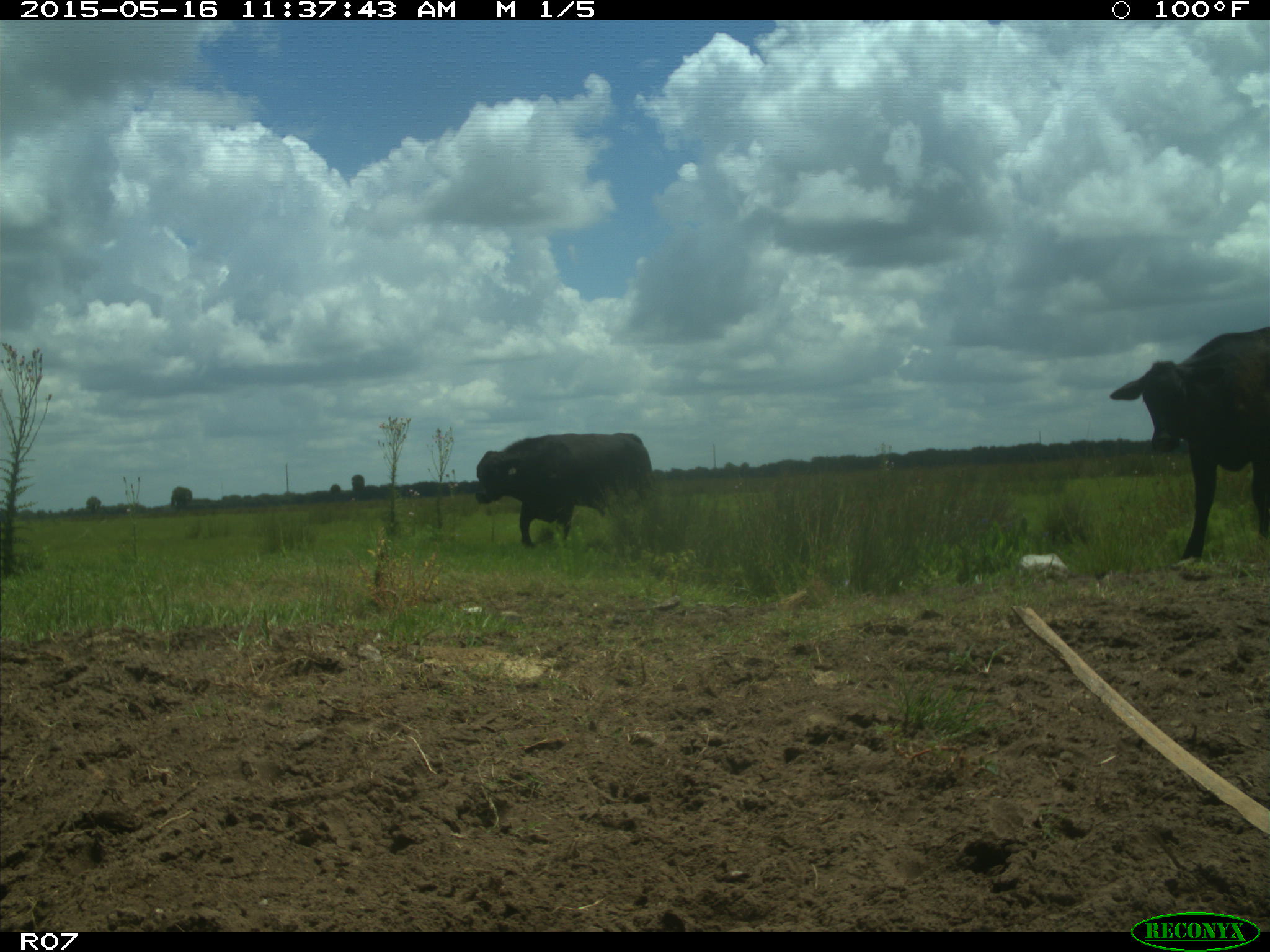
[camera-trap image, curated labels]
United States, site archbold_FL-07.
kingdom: Animalia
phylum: Chordata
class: Mammalia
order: Artiodactyla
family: Bovidae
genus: Bos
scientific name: Bos taurus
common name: domestic cow